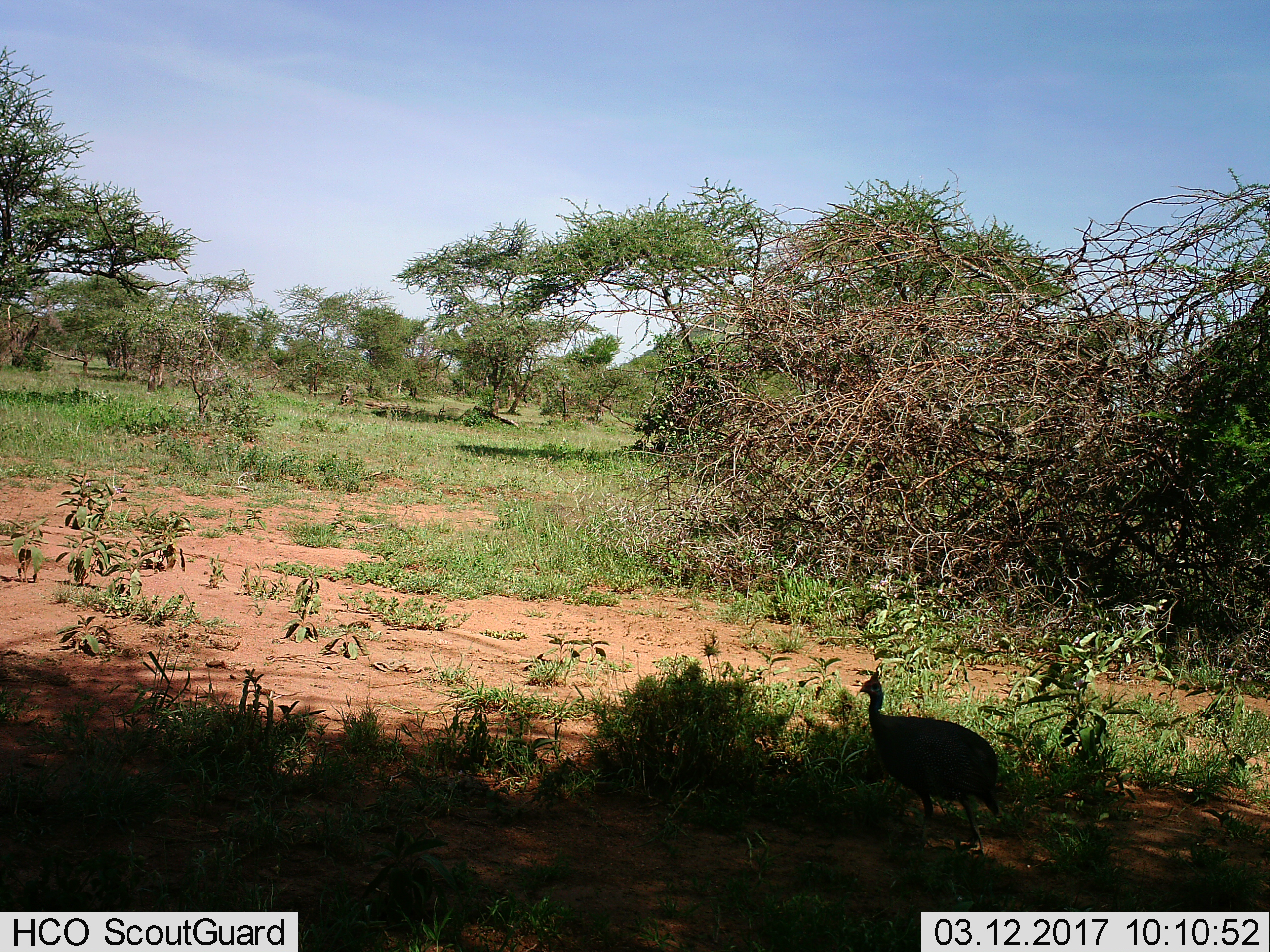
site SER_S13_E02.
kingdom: Animalia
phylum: Chordata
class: Aves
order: Galliformes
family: Numididae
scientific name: Numididae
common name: guineafowl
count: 1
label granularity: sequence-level